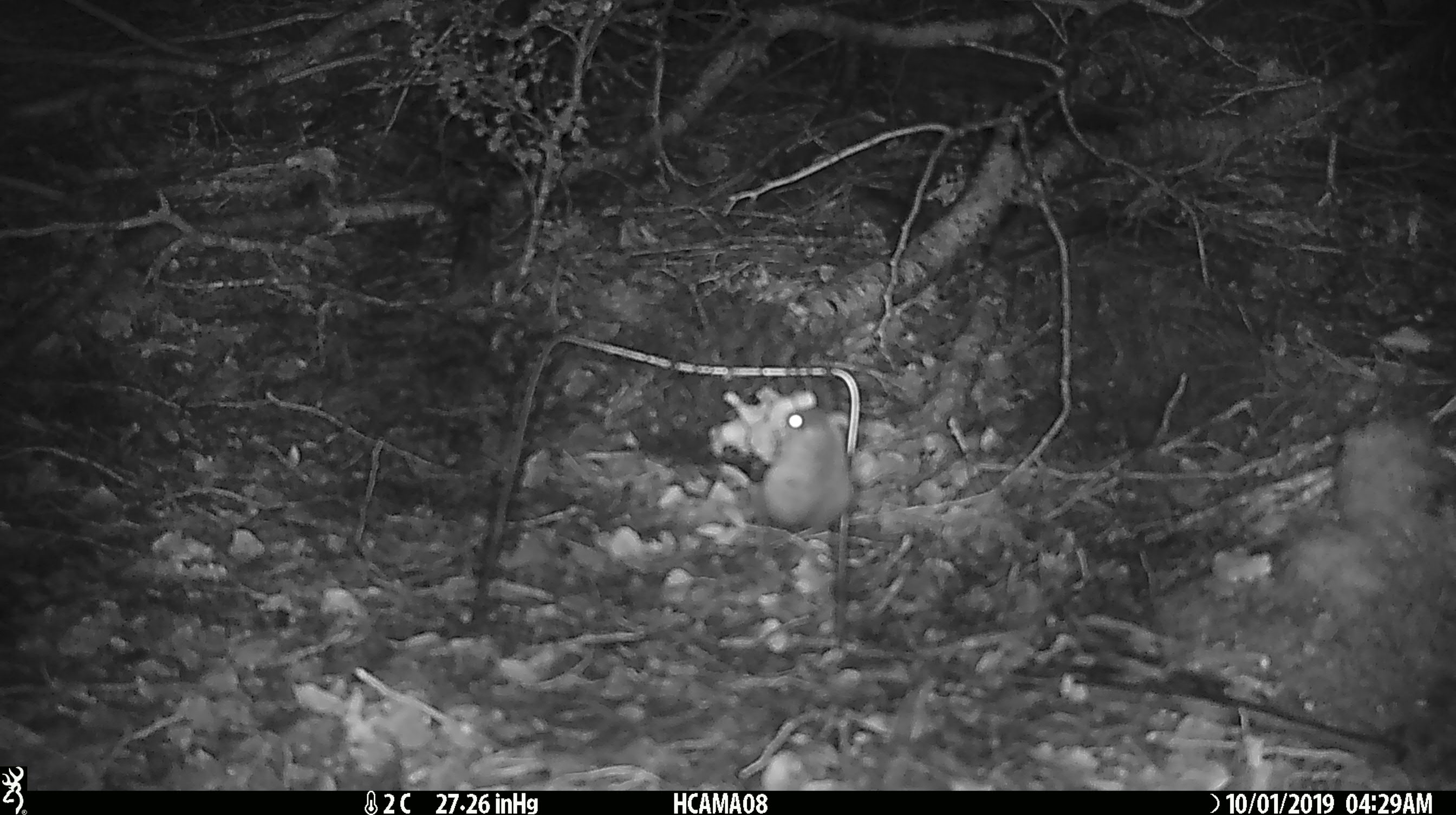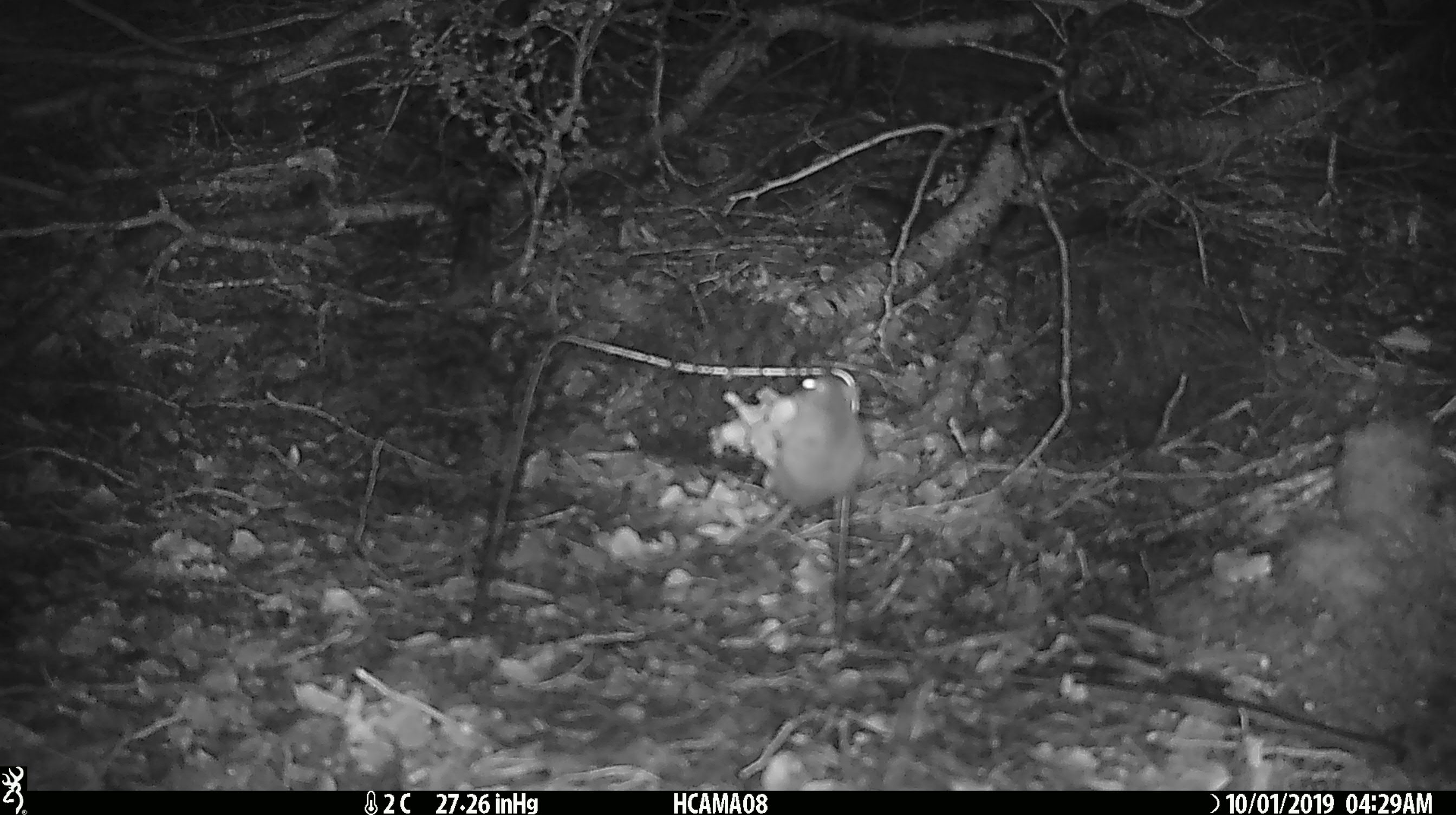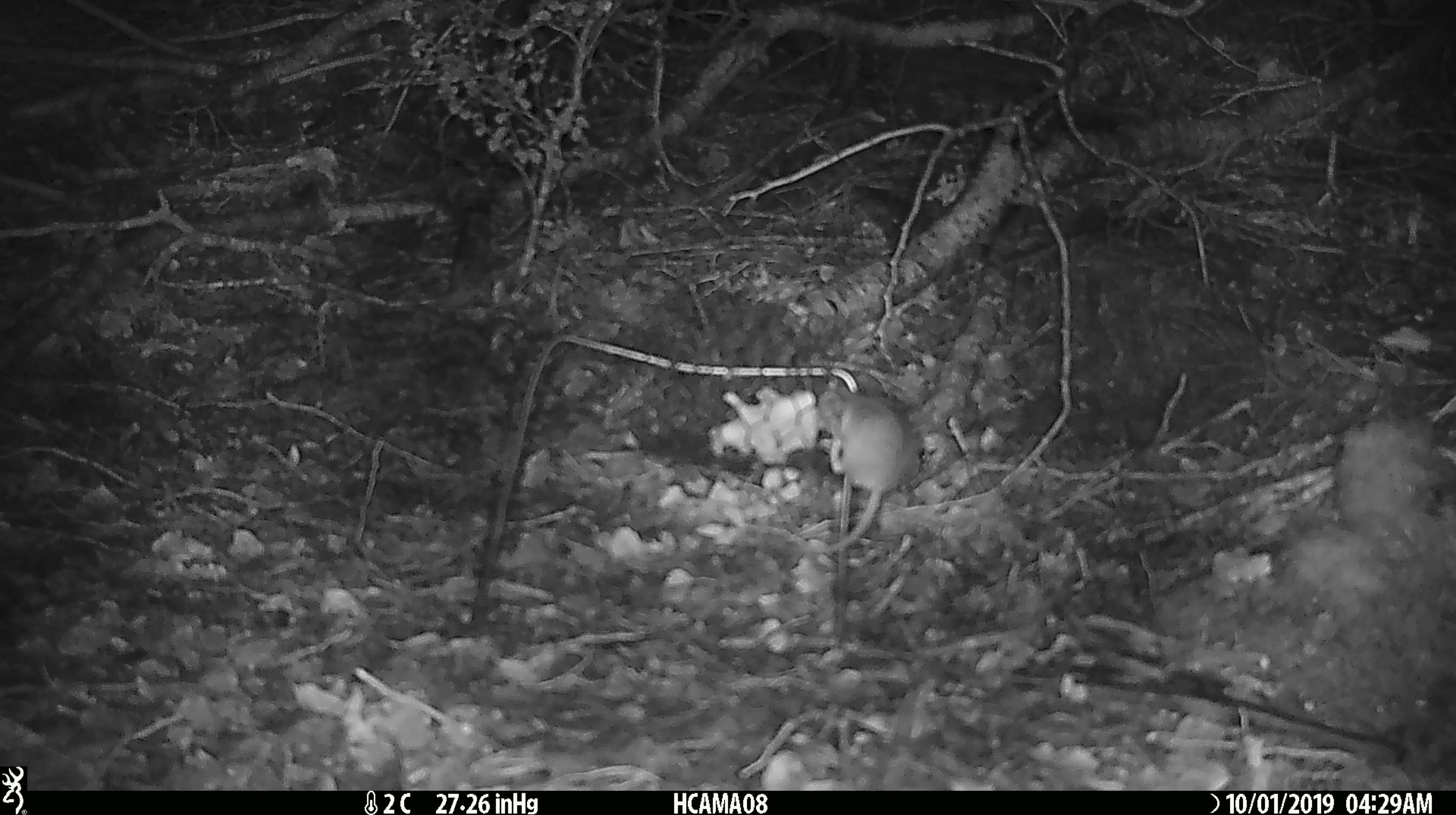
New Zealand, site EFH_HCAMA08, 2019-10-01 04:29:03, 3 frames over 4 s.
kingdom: Animalia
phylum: Chordata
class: Mammalia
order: Rodentia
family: Muridae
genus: Mus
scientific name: Mus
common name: mouse